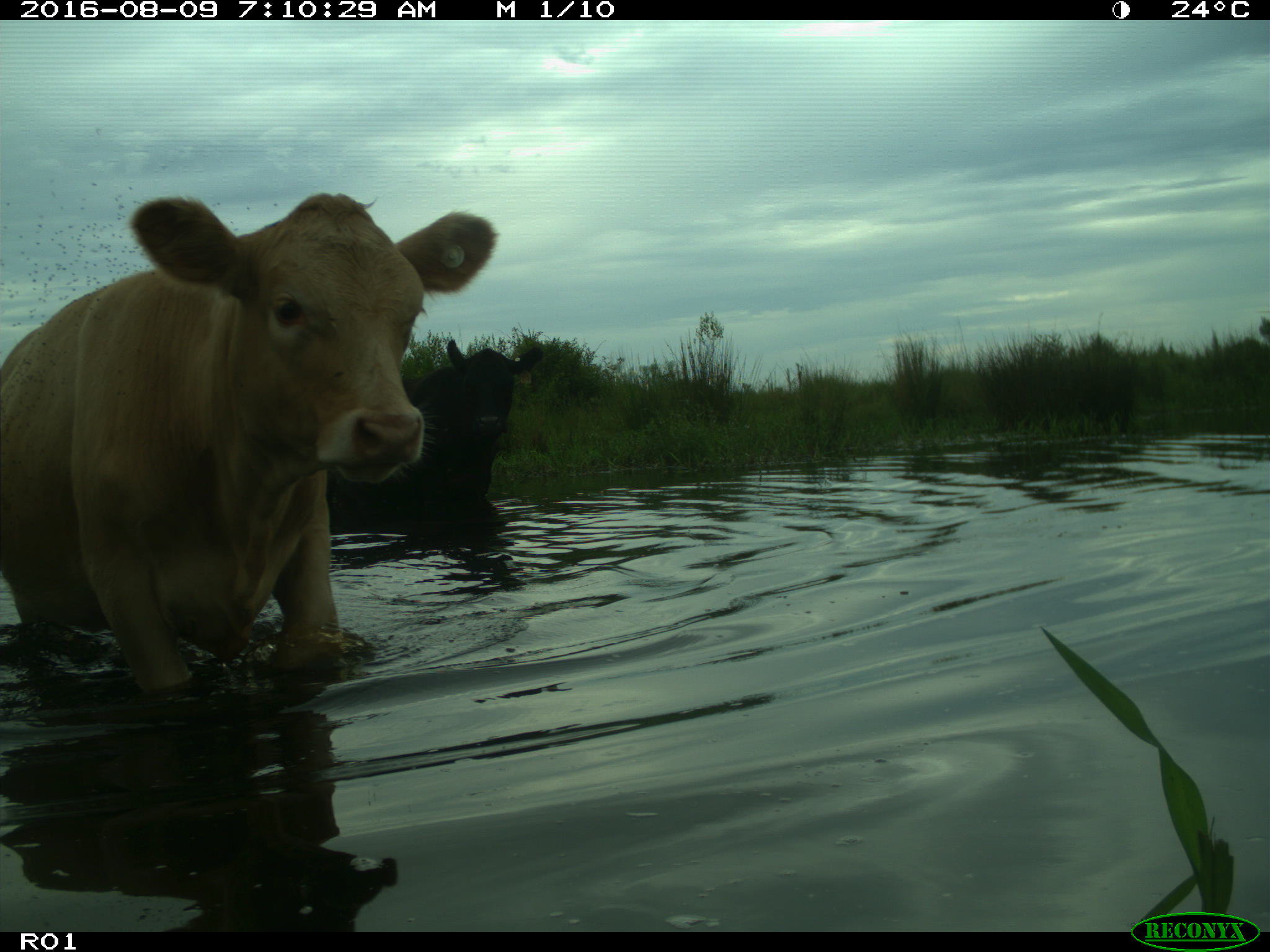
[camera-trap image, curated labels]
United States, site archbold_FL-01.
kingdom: Animalia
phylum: Chordata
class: Mammalia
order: Artiodactyla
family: Bovidae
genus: Bos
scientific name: Bos taurus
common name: domestic cow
Bos taurus (domestic cow).